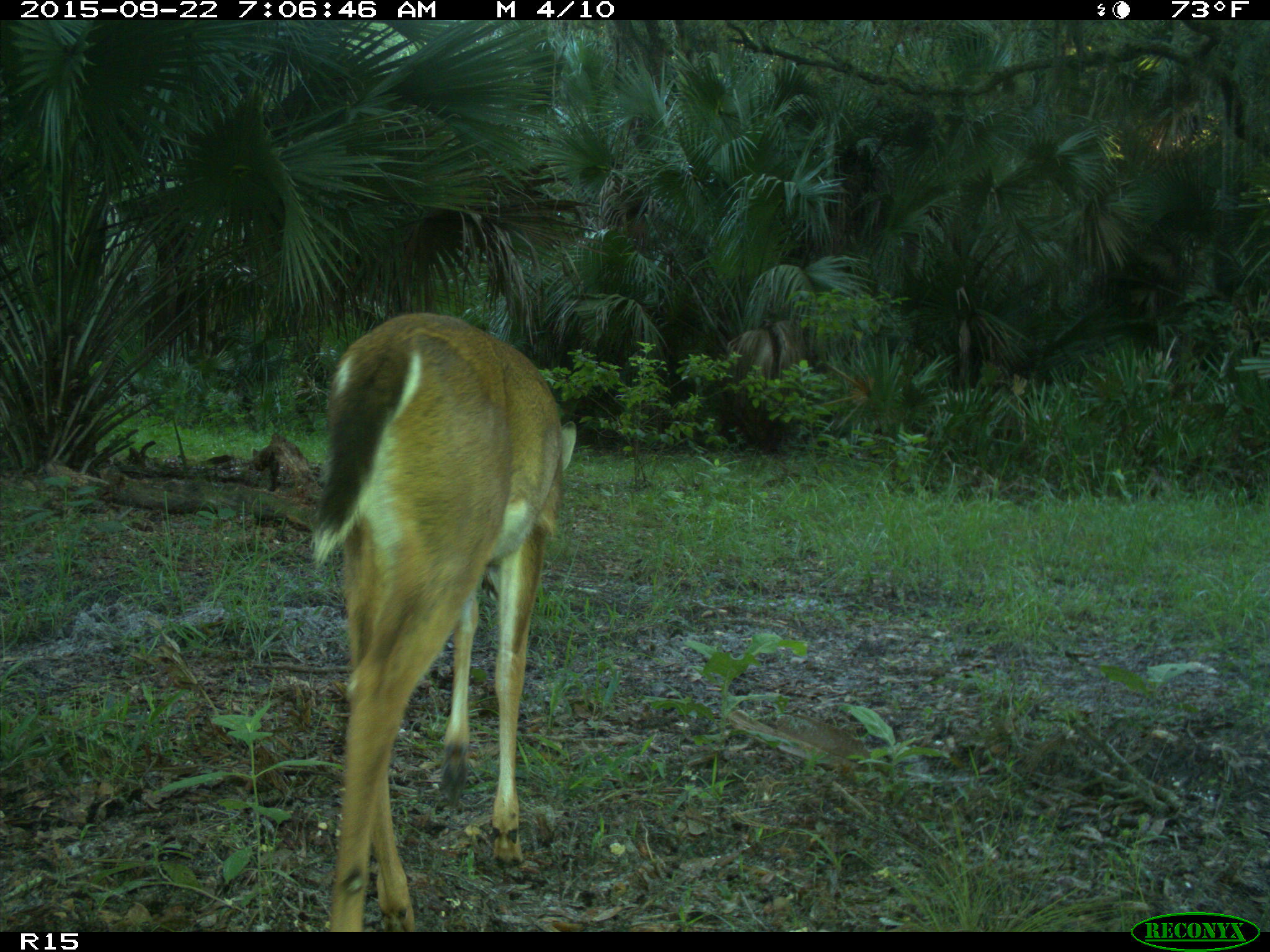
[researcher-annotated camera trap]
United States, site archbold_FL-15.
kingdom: Animalia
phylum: Chordata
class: Mammalia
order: Artiodactyla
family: Cervidae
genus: Odocoileus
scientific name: Odocoileus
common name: deer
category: unidentified deer